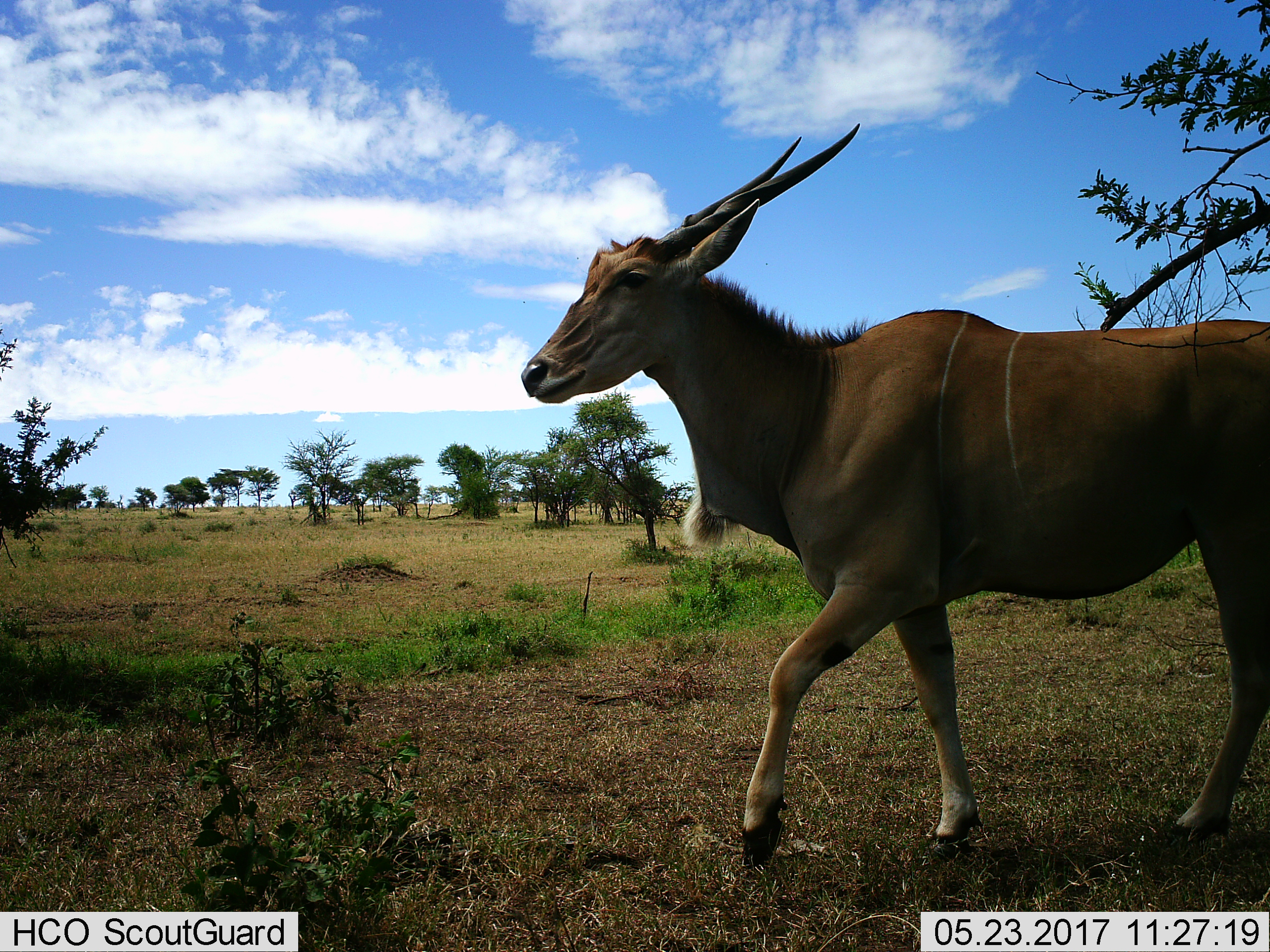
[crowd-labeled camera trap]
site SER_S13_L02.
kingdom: Animalia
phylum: Chordata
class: Mammalia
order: Artiodactyla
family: Bovidae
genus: Tragelaphus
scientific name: Tragelaphus oryx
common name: eland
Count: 1.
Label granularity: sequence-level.